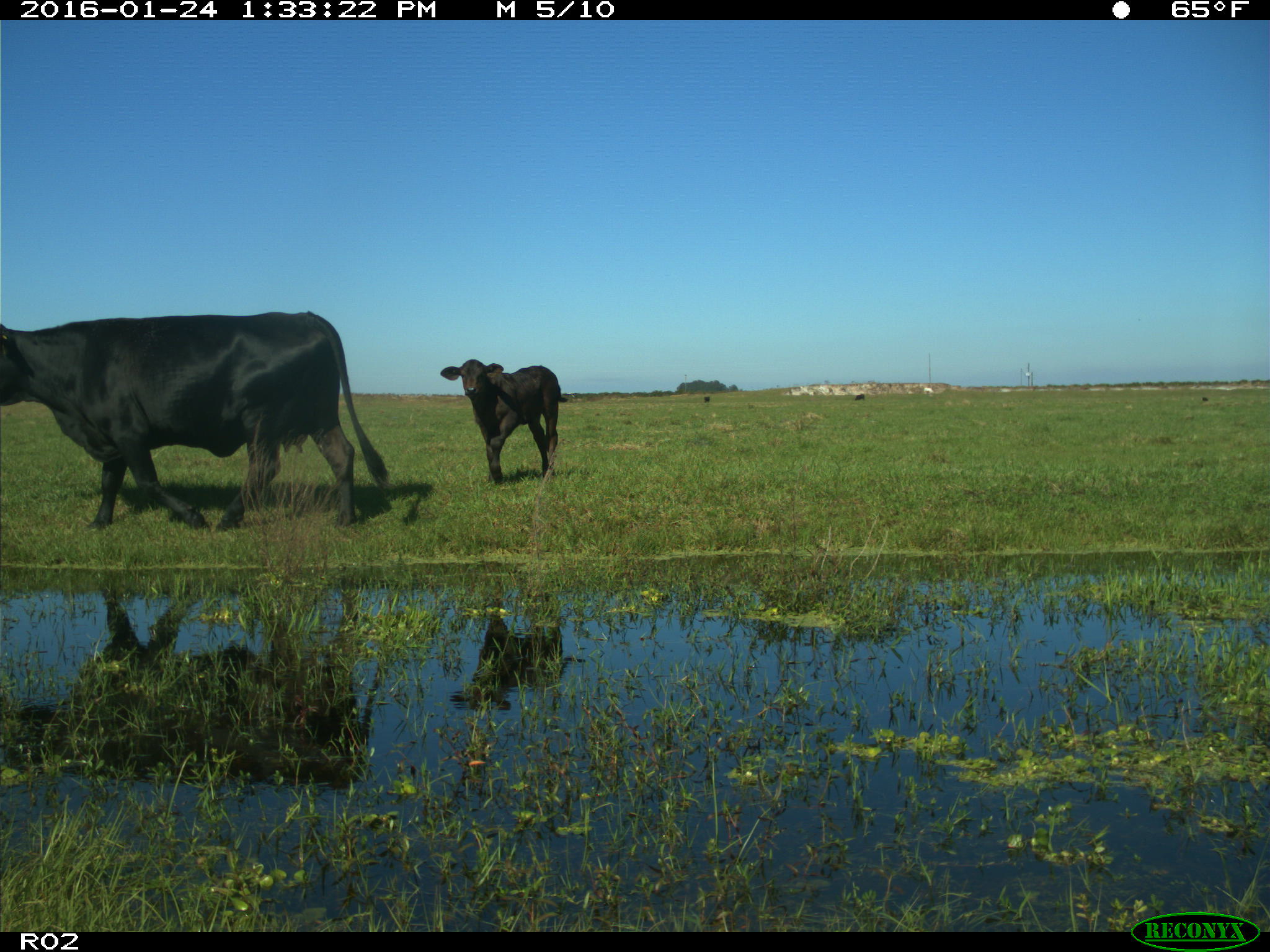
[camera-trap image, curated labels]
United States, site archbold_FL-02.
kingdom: Animalia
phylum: Chordata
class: Mammalia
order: Artiodactyla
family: Bovidae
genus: Bos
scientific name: Bos taurus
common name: domestic cow